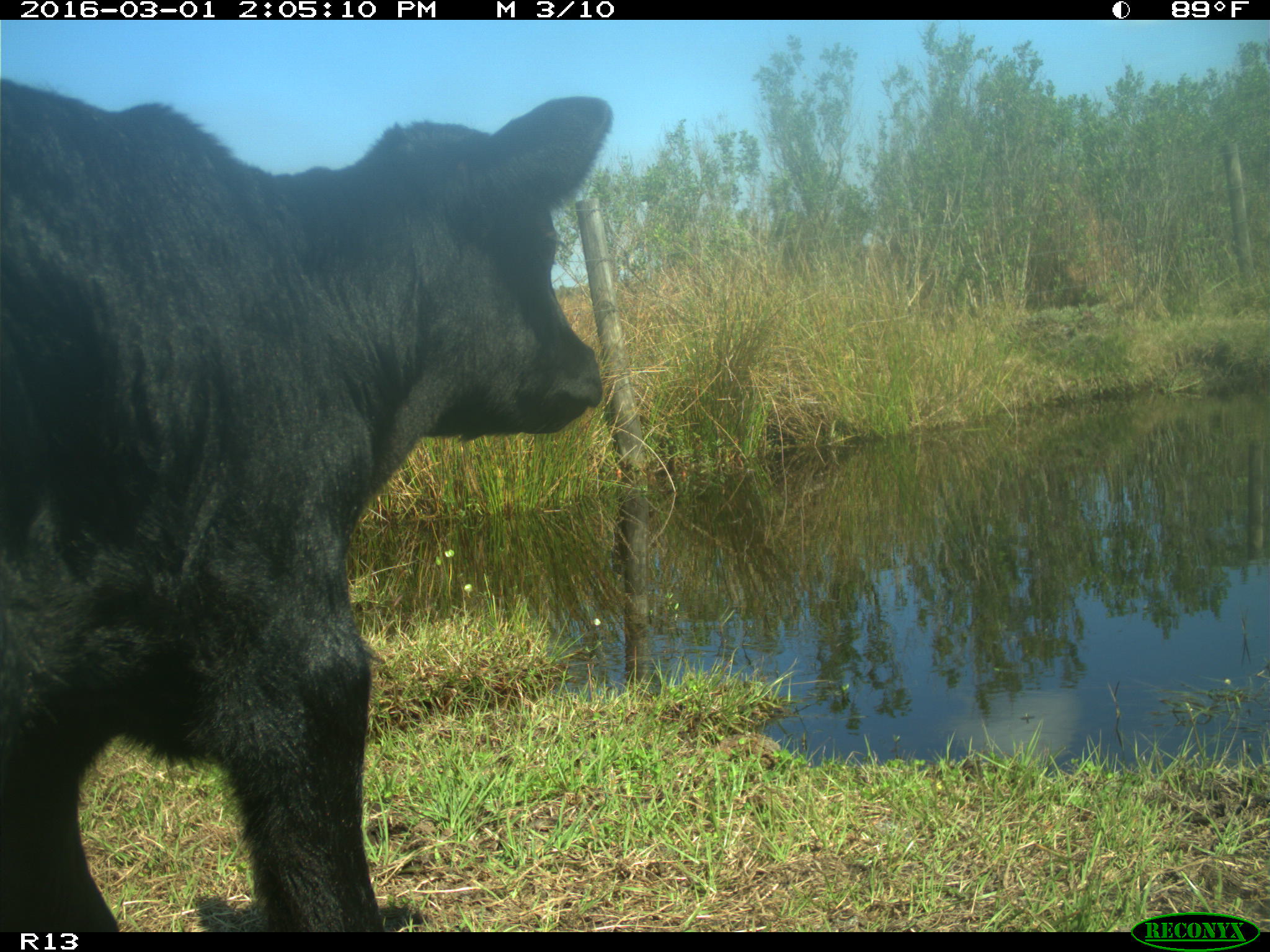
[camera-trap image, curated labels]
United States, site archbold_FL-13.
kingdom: Animalia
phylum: Chordata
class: Mammalia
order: Artiodactyla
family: Bovidae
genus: Bos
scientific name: Bos taurus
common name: domestic cow